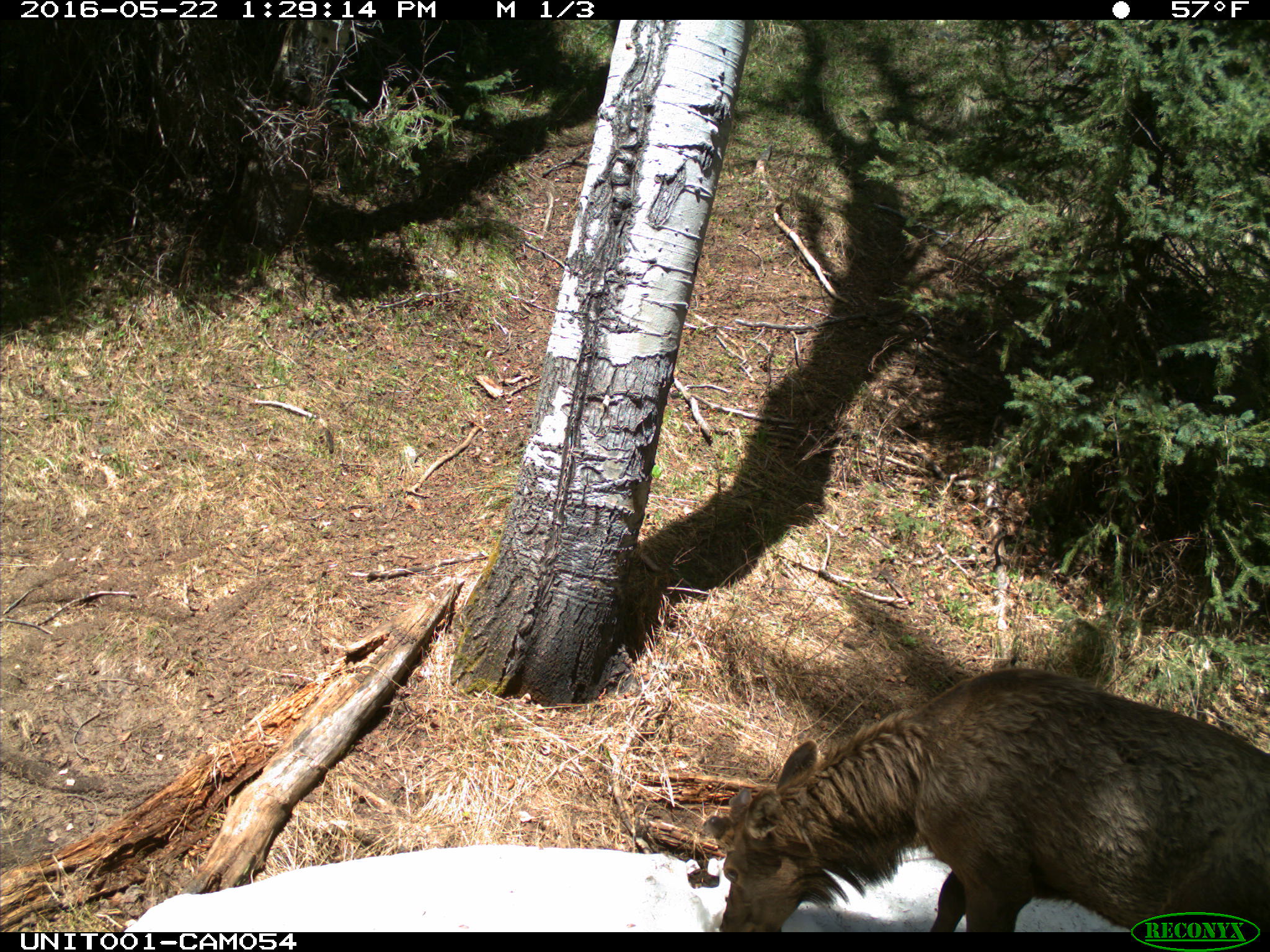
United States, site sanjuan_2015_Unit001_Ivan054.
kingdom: Animalia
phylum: Chordata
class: Mammalia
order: Artiodactyla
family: Cervidae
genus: Cervus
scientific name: Cervus elaphus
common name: red deer